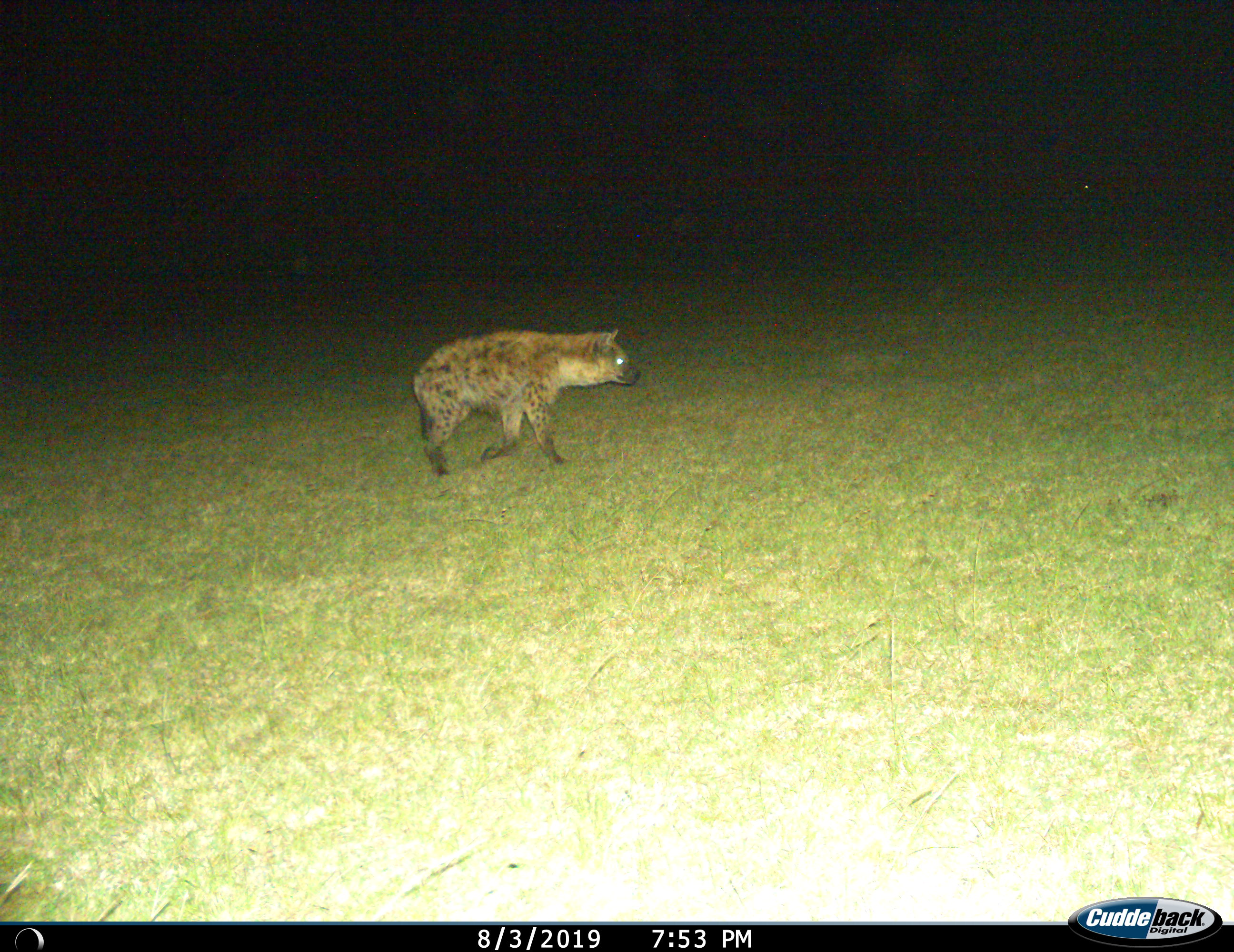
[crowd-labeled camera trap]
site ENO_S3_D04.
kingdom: Animalia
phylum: Chordata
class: Mammalia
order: Carnivora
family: Hyaenidae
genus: Crocuta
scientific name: Crocuta crocuta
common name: spotted hyena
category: hyenaspotted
Hyenaspotted (spotted hyena) (Crocuta crocuta), count 1. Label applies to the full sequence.